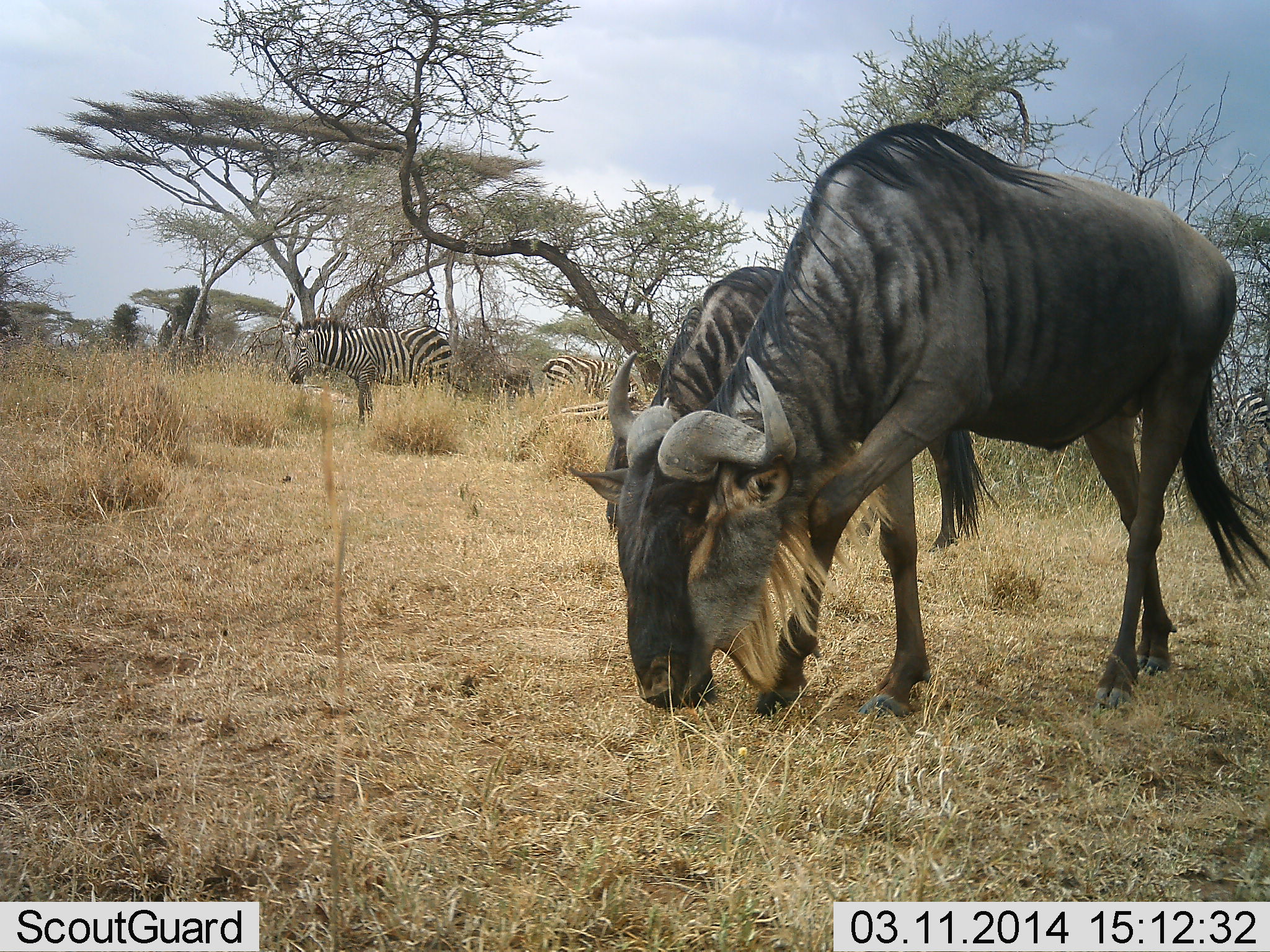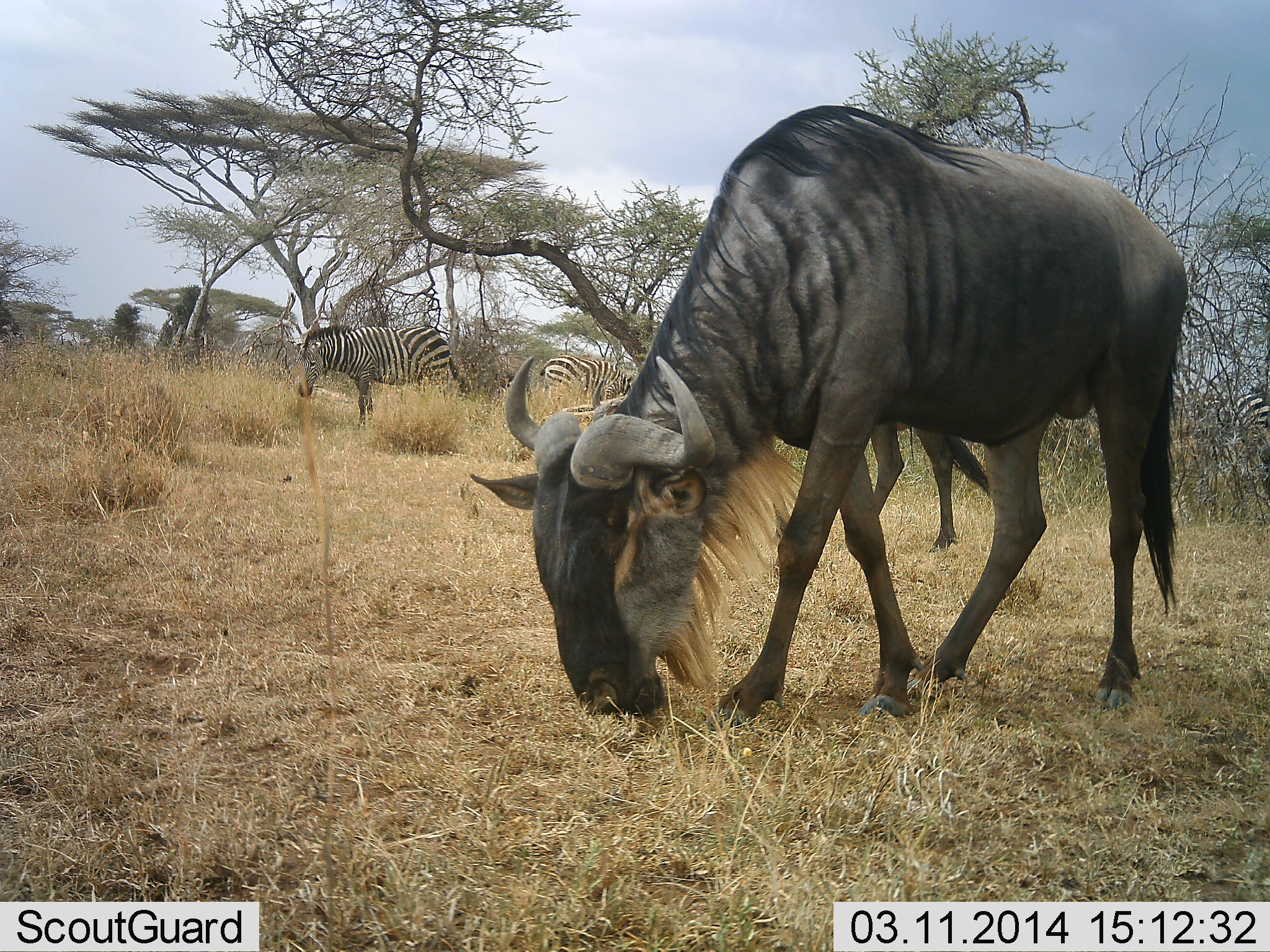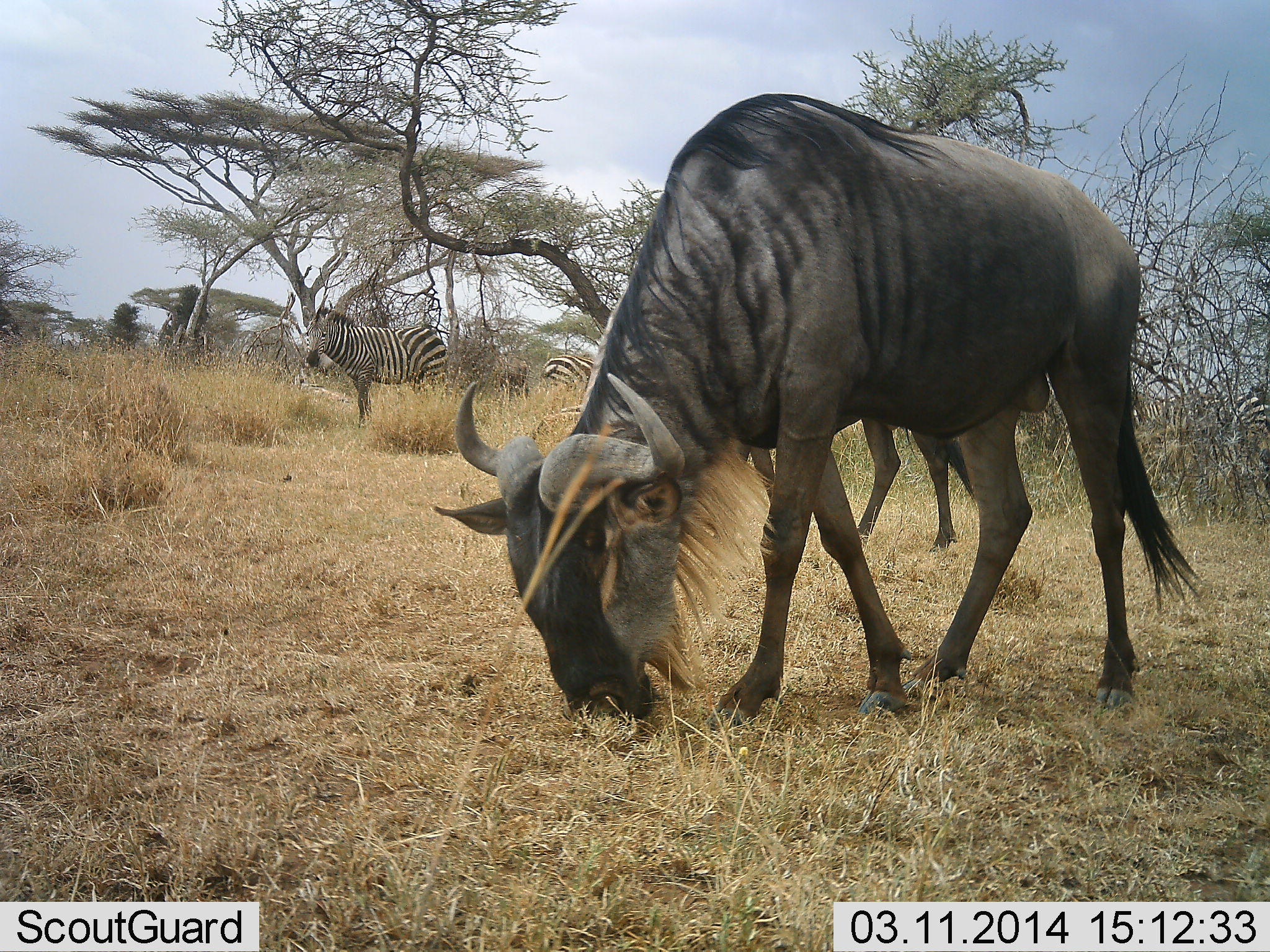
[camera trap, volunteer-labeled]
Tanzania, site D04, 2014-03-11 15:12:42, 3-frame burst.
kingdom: Animalia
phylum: Chordata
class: Mammalia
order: Artiodactyla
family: Bovidae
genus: Connochaetes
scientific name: Connochaetes taurinus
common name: blue wildebeest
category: wildebeest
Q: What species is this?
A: Wildebeest (blue wildebeest) (Connochaetes taurinus).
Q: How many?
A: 2.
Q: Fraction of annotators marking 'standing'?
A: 30%.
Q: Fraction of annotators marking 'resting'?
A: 10%.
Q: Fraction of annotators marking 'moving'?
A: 10%.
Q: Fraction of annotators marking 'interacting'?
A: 0%.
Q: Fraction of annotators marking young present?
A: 0%.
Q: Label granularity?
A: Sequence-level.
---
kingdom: Animalia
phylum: Chordata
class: Mammalia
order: Perissodactyla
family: Equidae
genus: Equus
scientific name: Equus quagga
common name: plains zebra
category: zebra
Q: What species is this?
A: Zebra (plains zebra) (Equus quagga).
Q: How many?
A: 3.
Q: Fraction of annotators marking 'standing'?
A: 64%.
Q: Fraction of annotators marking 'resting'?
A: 0%.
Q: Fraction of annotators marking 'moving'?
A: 0%.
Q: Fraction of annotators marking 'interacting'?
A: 0%.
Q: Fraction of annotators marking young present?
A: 0%.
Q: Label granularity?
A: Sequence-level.